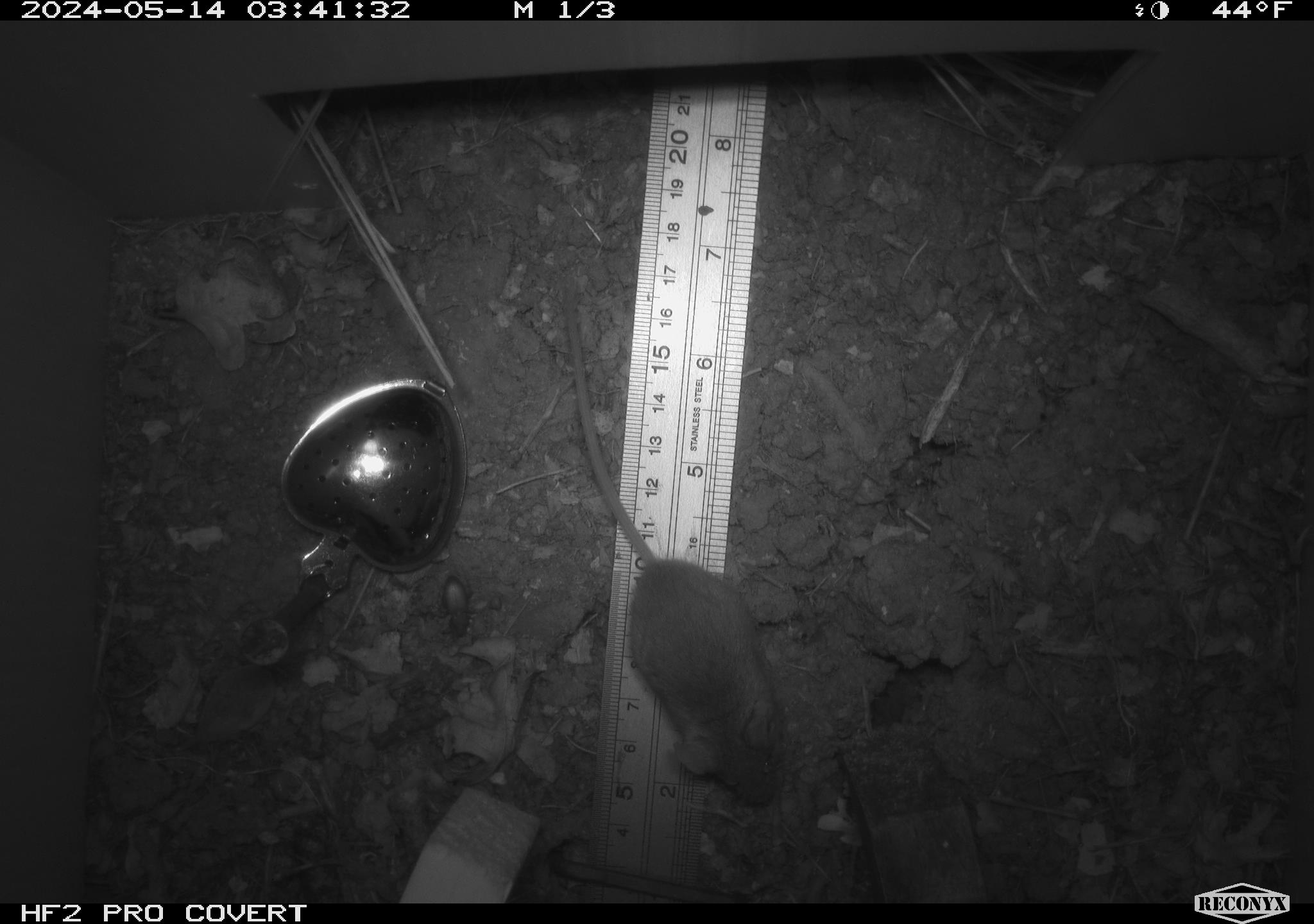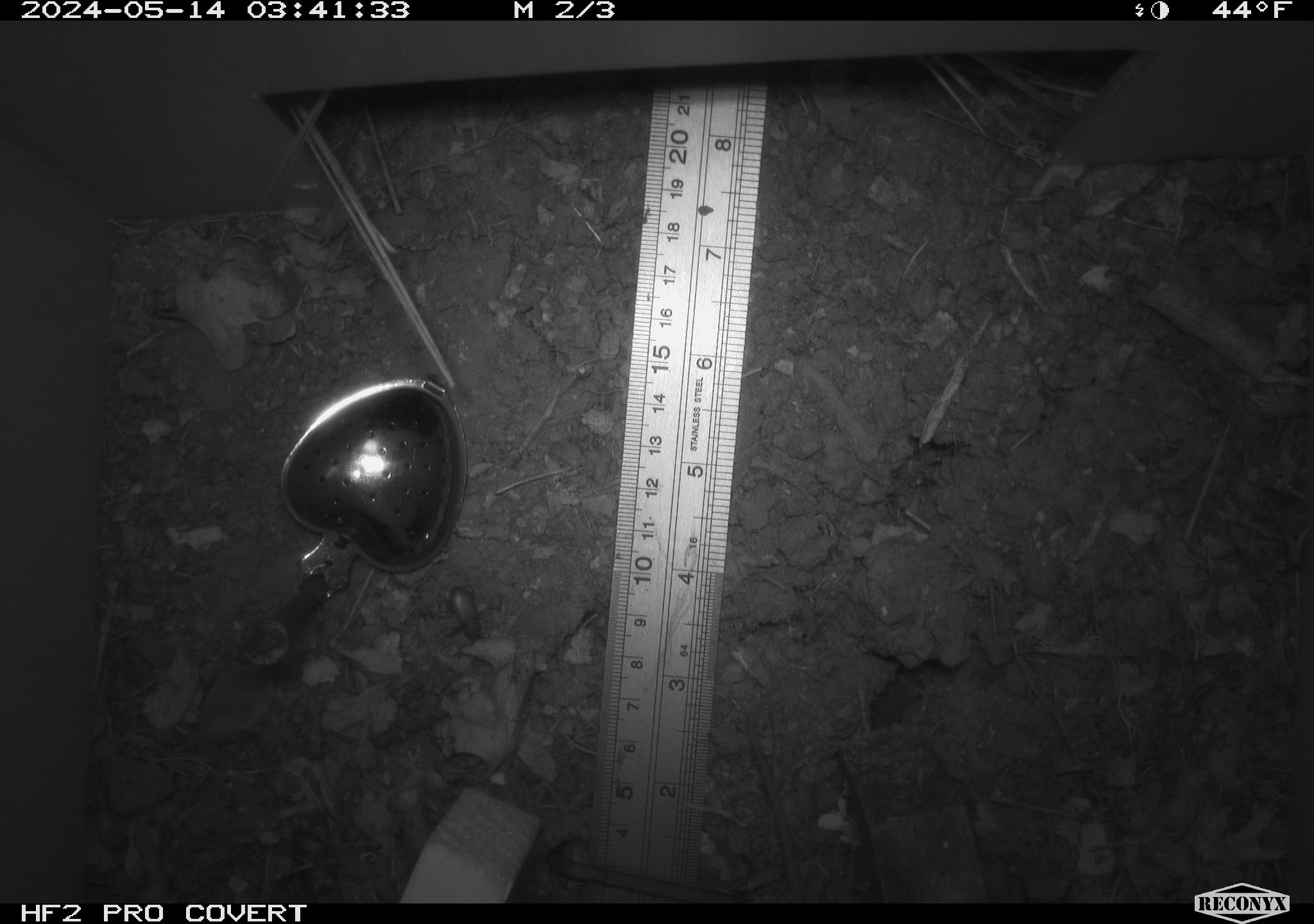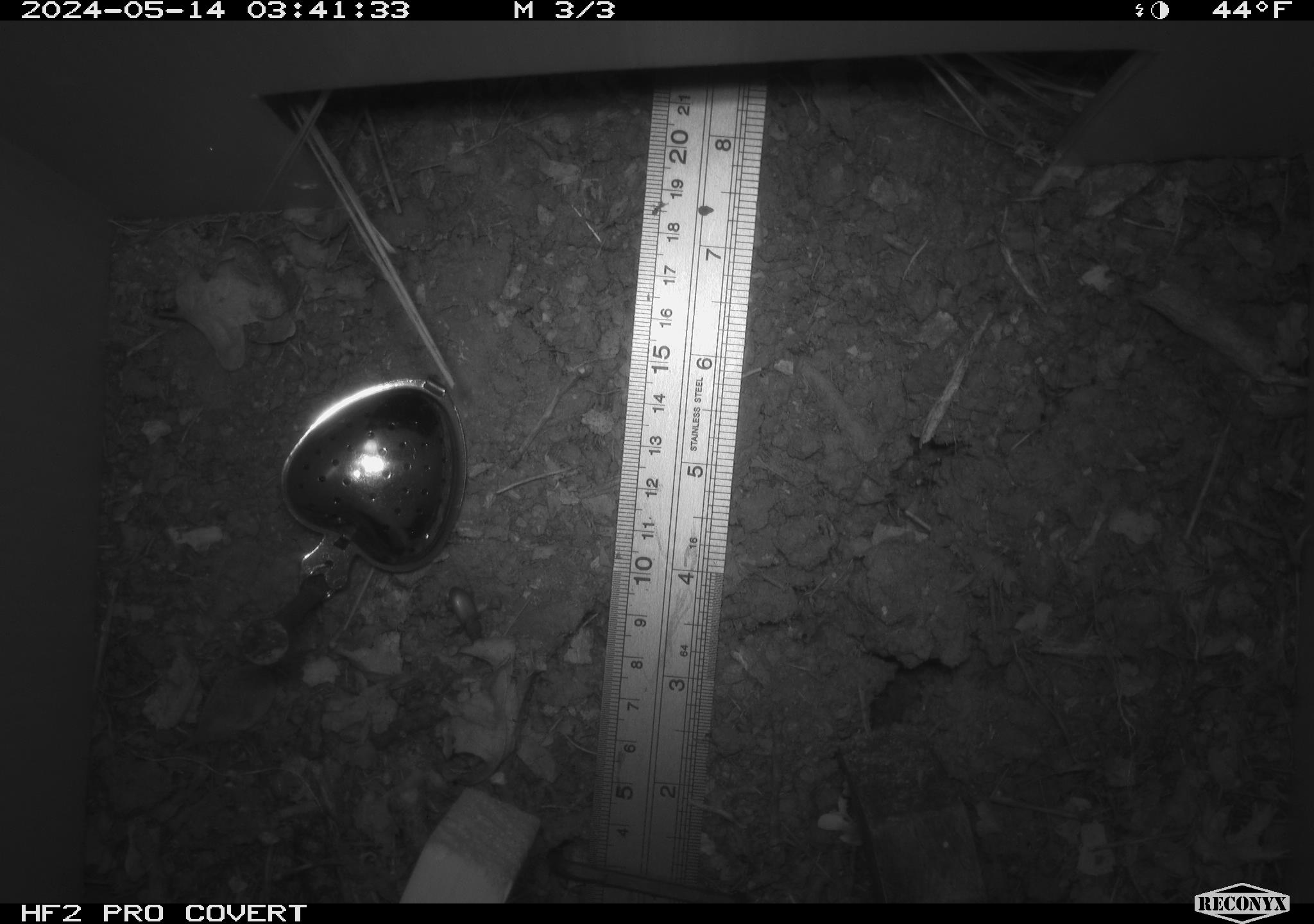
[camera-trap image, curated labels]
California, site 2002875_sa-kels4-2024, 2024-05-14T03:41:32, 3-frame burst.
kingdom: Animalia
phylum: Chordata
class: Mammalia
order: Rodentia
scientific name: Rodentia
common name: rodent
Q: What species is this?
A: Rodent (Rodentia).